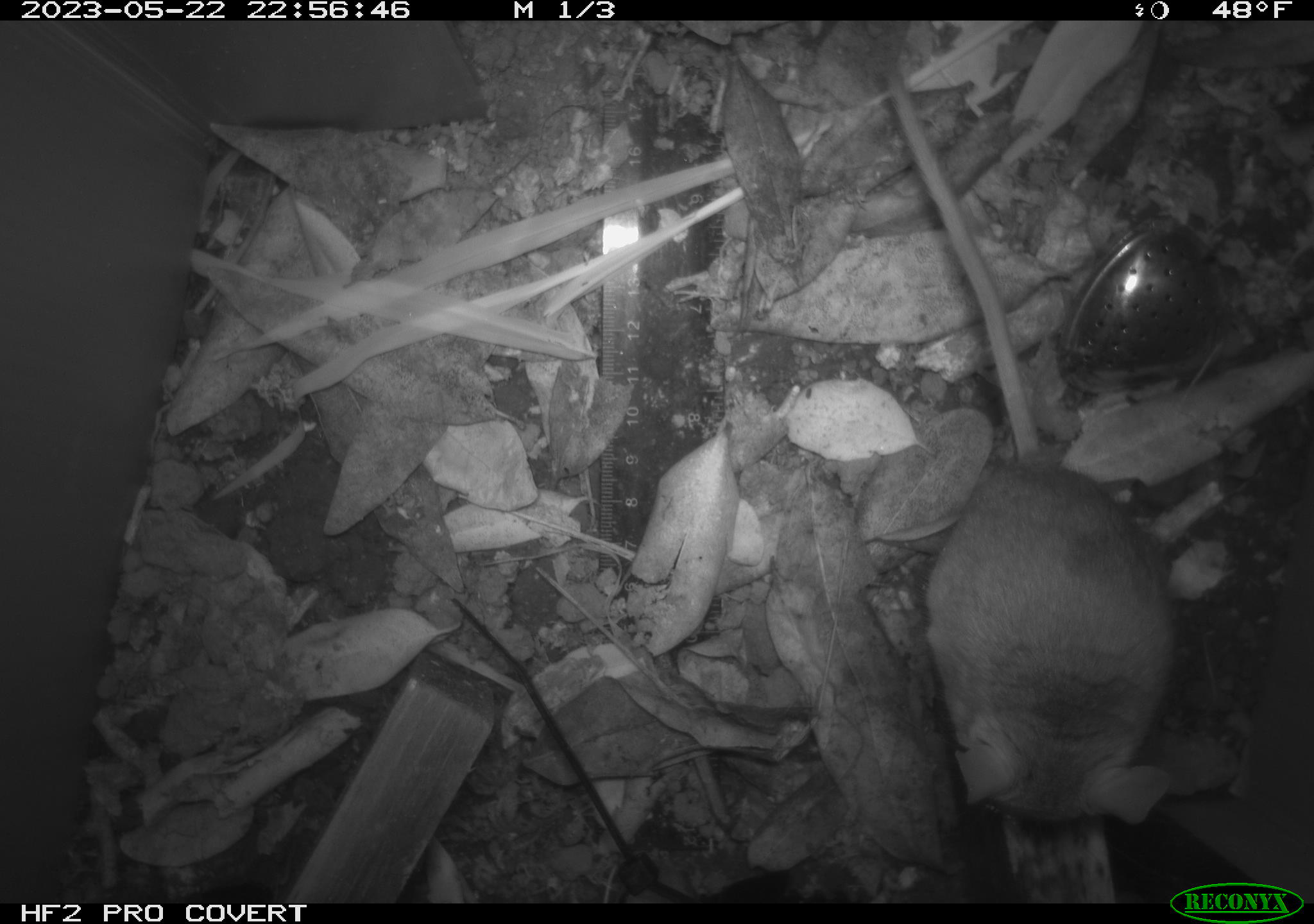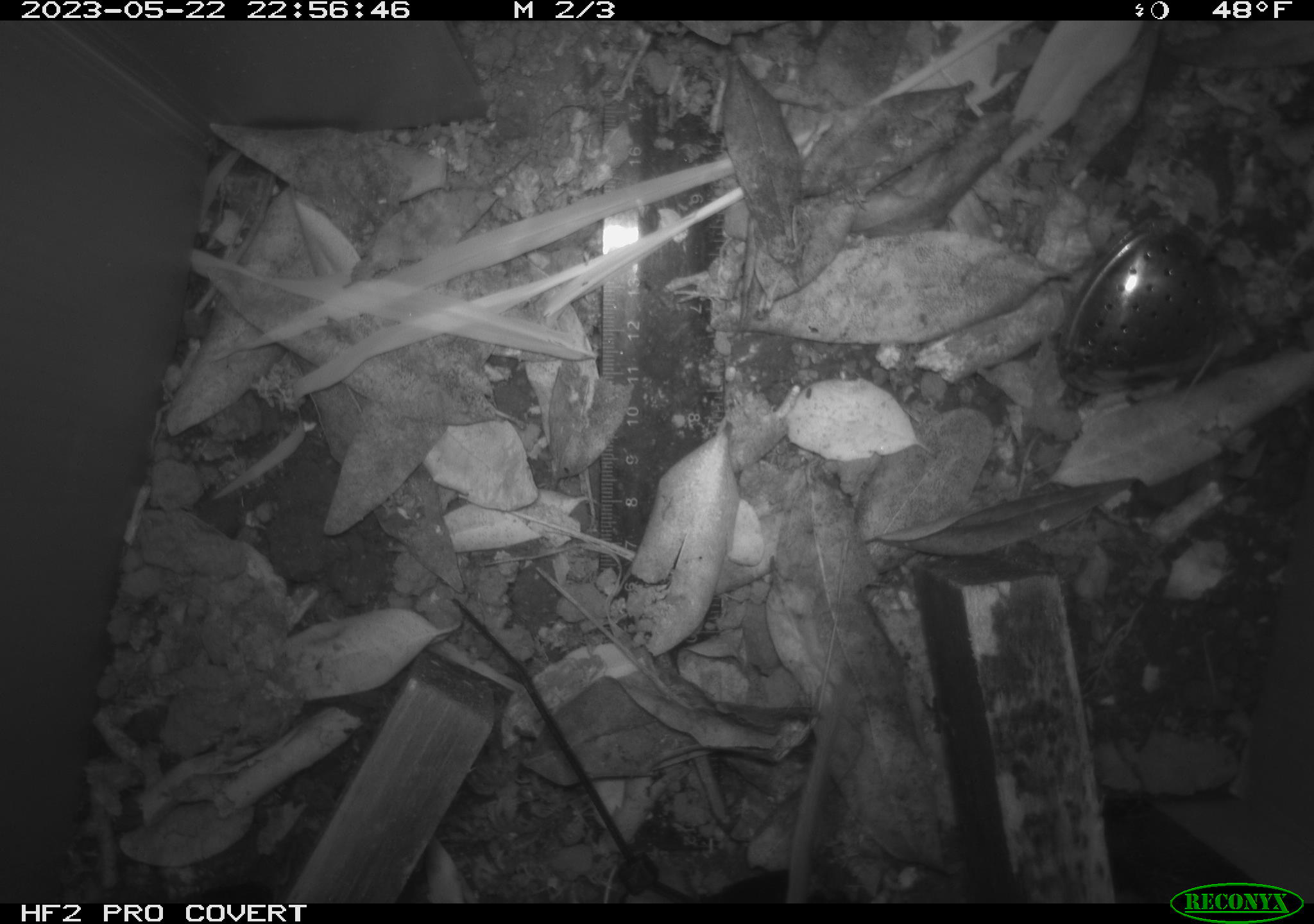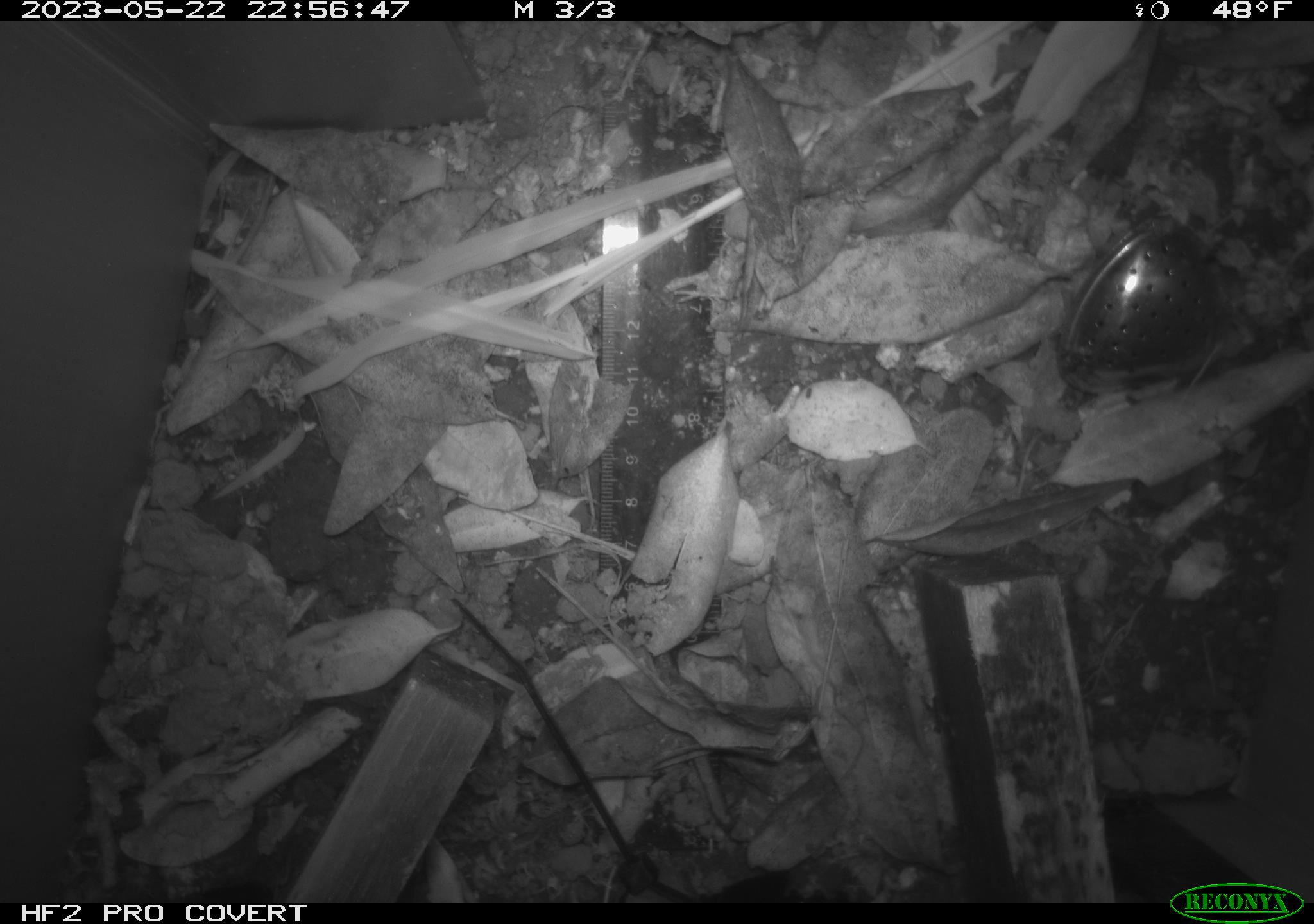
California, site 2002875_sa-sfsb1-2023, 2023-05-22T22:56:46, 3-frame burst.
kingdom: Animalia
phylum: Chordata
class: Mammalia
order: Rodentia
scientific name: Rodentia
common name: mouse species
Mouse species (Rodentia).